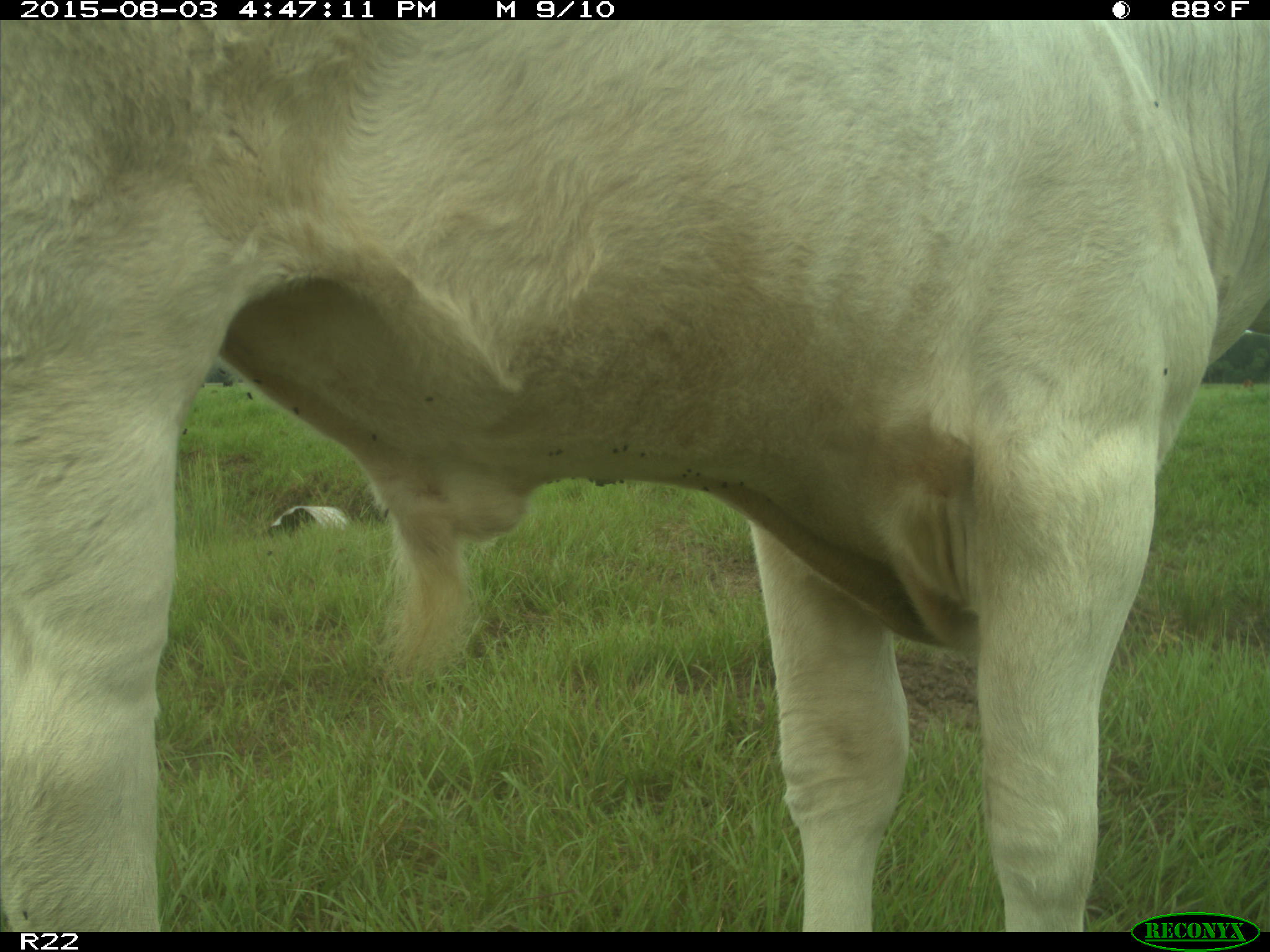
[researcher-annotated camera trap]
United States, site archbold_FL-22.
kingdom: Animalia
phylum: Chordata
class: Mammalia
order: Artiodactyla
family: Bovidae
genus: Bos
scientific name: Bos taurus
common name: domestic cow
Bos taurus (domestic cow).